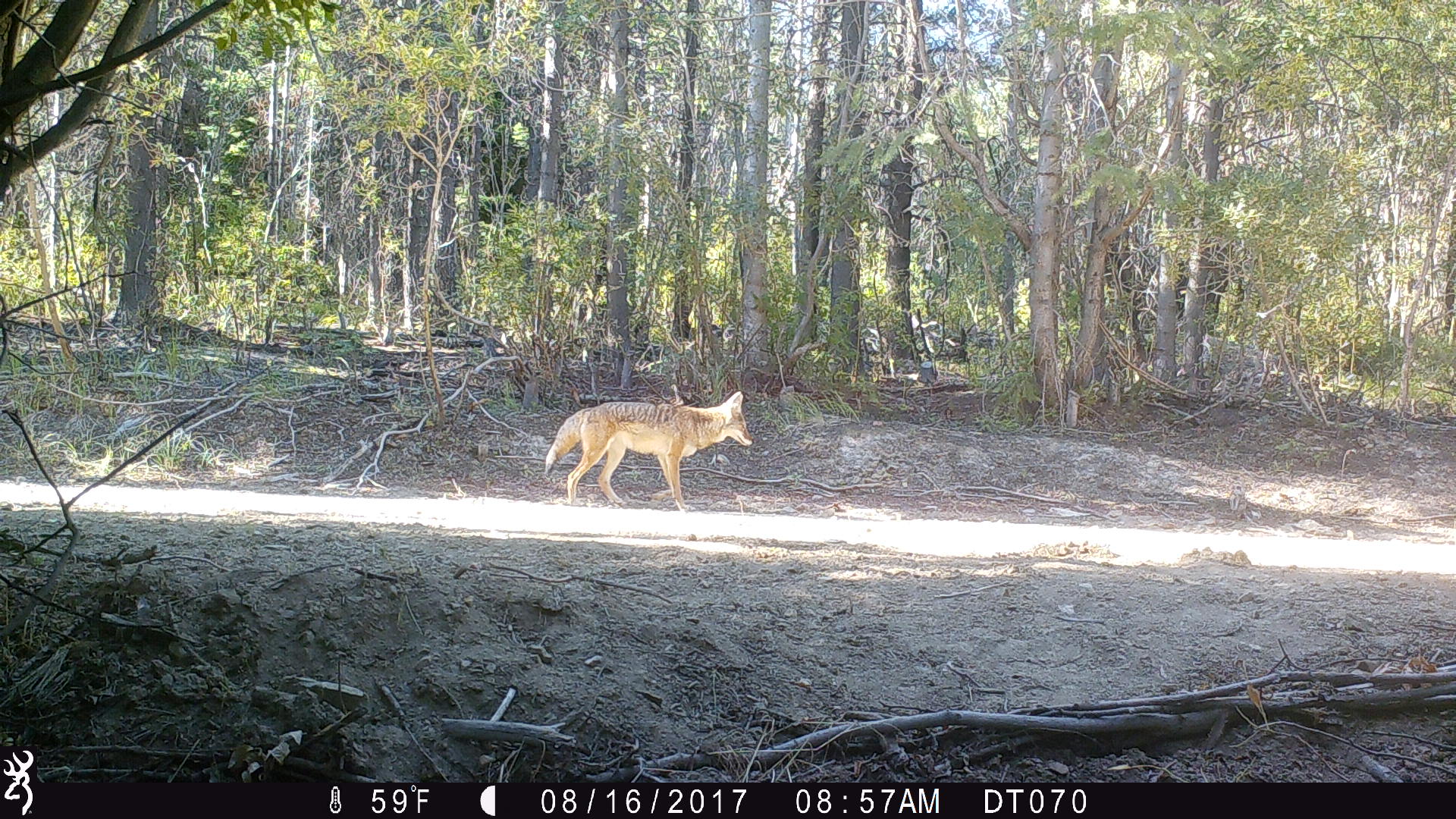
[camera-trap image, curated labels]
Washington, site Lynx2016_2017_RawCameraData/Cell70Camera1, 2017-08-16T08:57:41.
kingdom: Animalia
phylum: Chordata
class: Mammalia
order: Carnivora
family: Canidae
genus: Canis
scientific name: Canis latrans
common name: coyote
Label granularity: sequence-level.